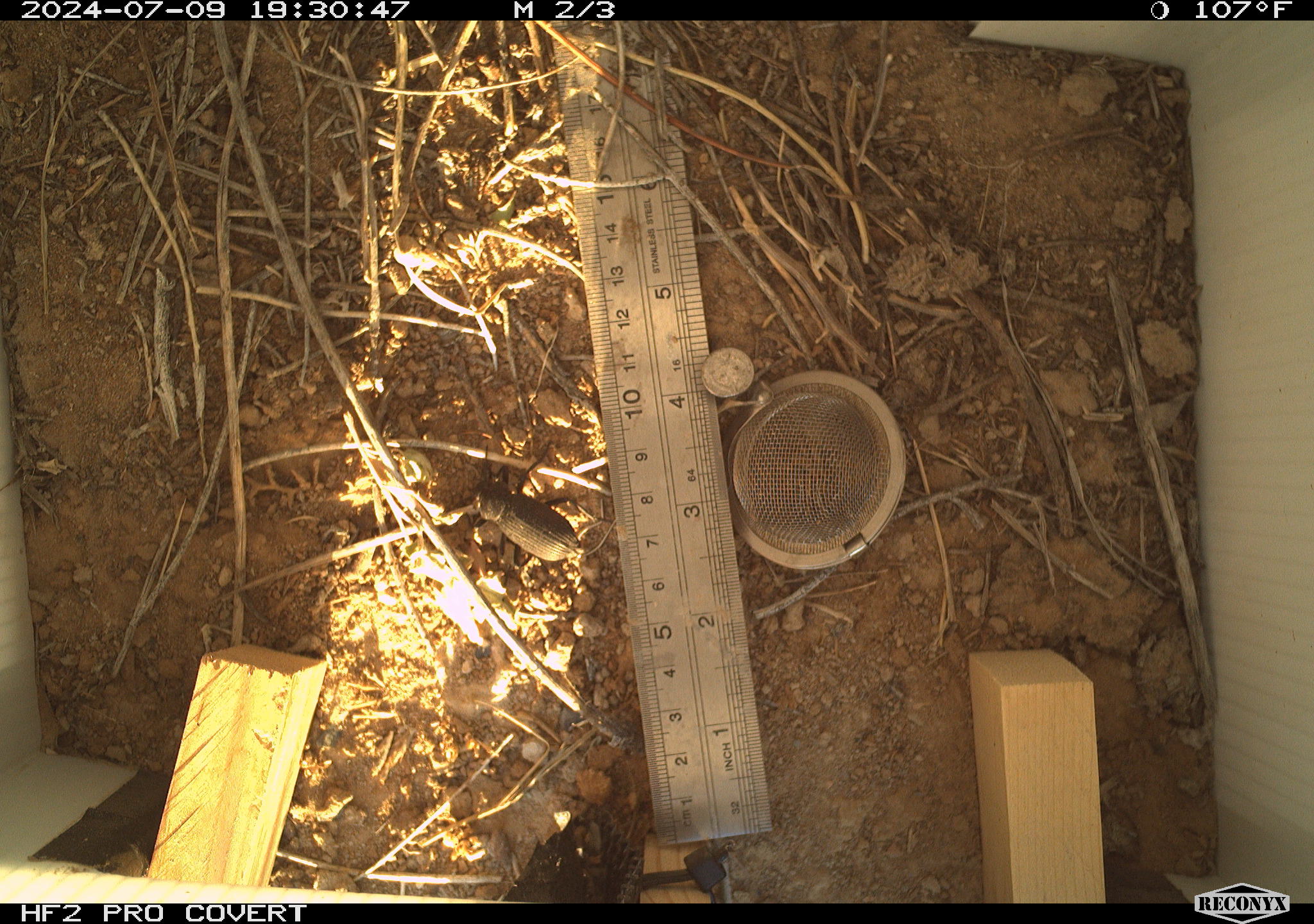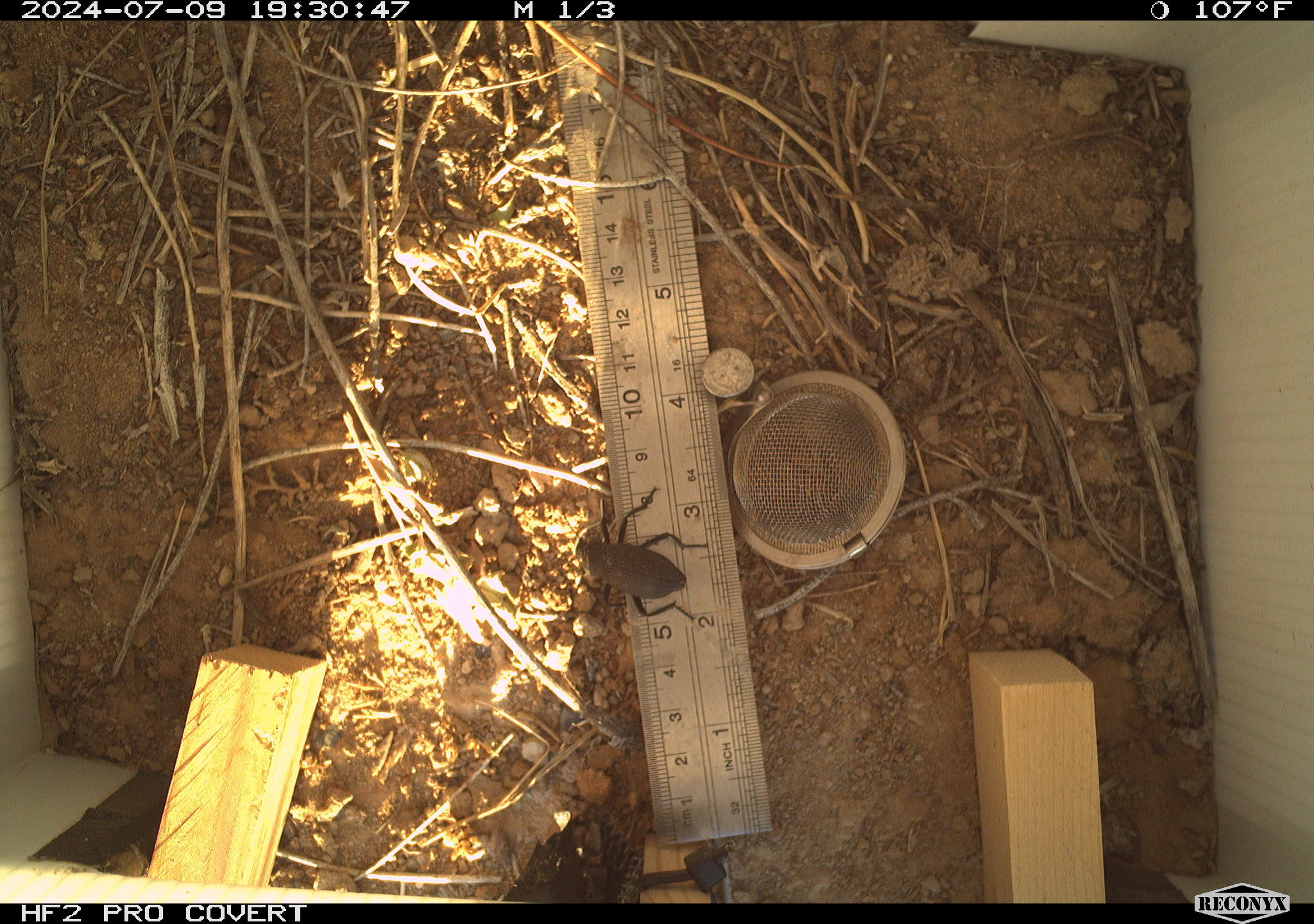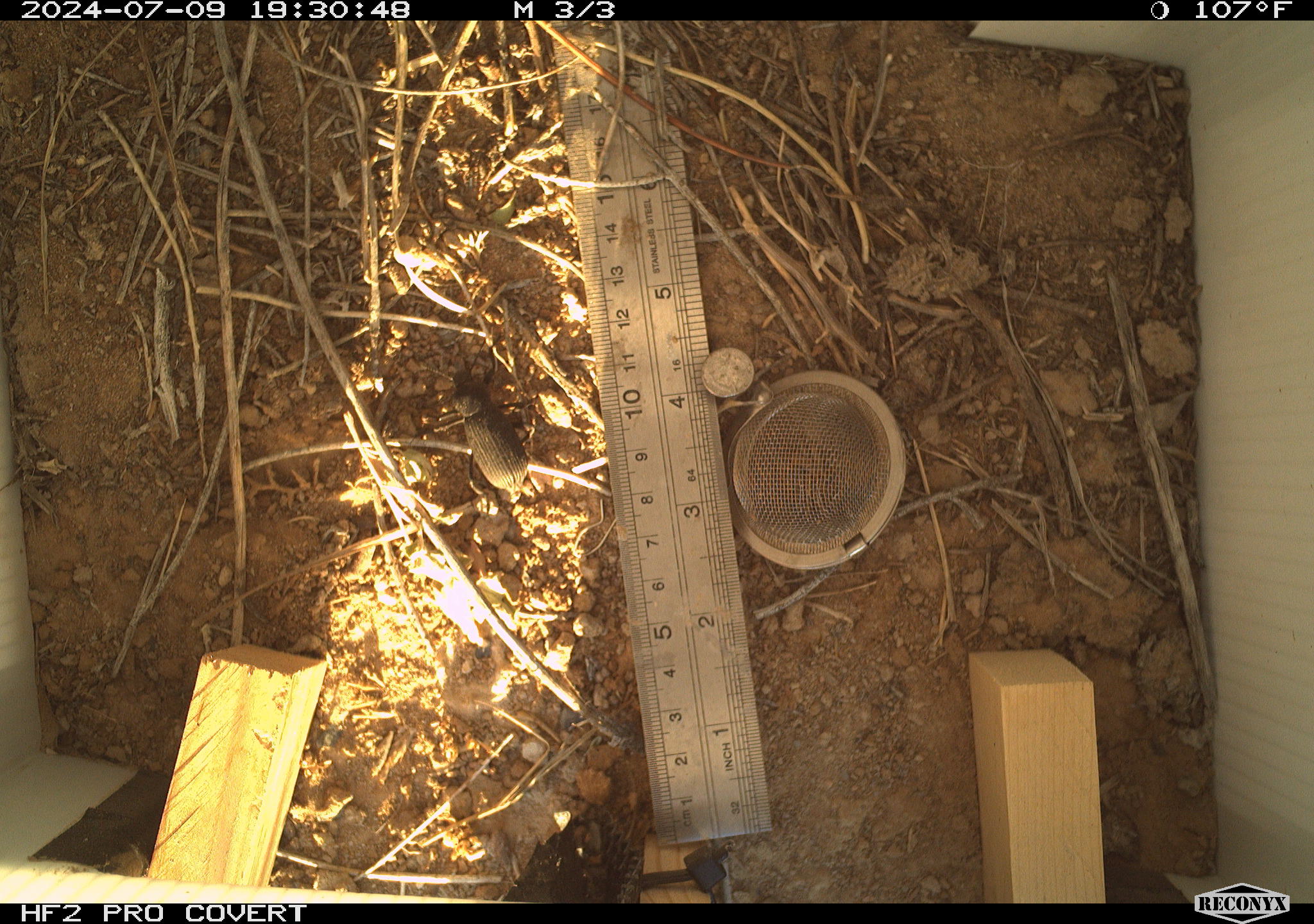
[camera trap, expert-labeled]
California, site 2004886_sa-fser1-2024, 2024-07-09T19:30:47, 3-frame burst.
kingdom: Animalia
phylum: Arthropoda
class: Insecta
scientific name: Insecta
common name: insect